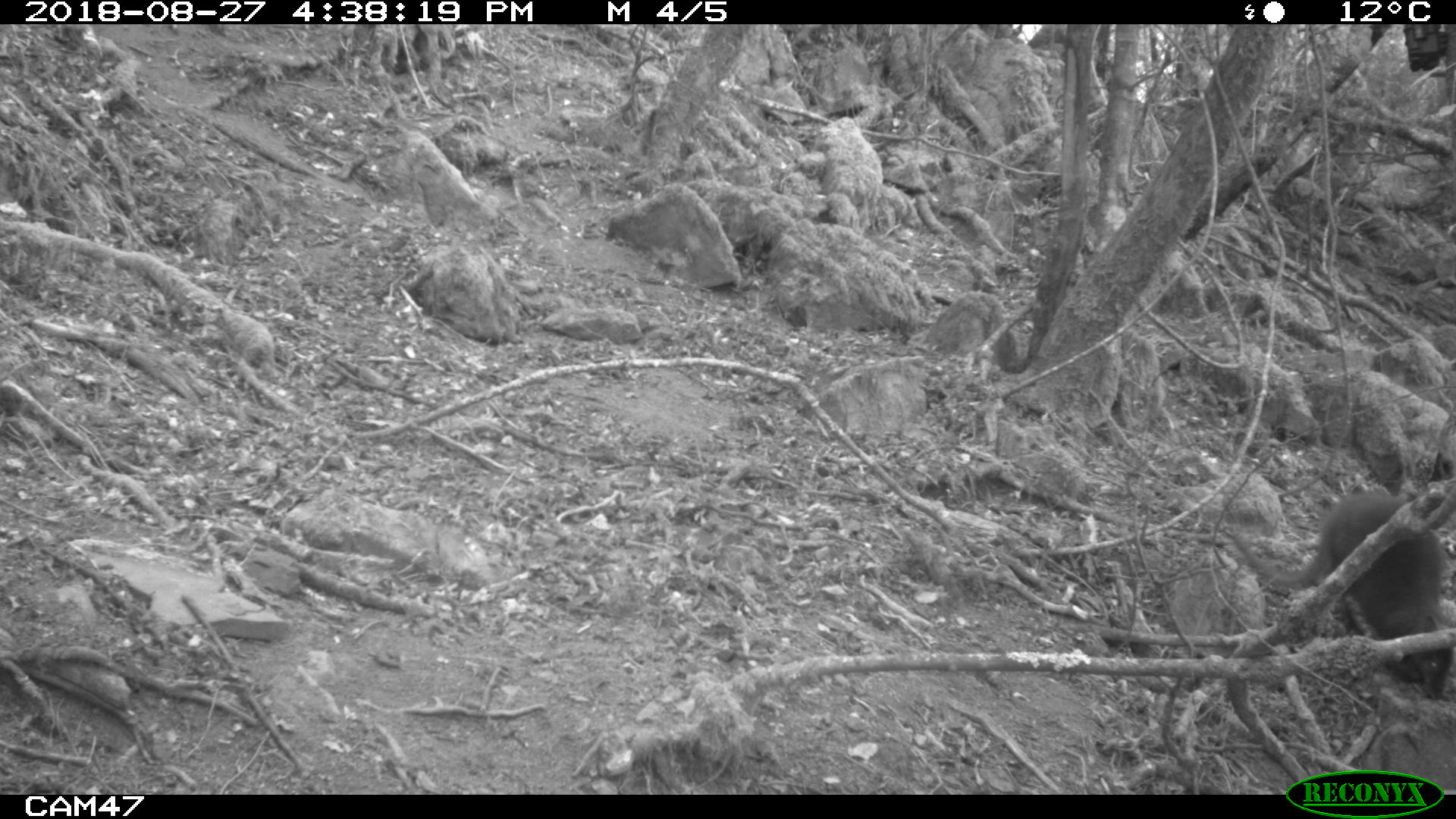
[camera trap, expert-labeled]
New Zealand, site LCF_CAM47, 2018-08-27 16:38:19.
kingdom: Animalia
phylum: Chordata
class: Mammalia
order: Diprotodontia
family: Macropodidae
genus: Notamacropus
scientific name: Notamacropus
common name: wallaby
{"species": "wallaby (Notamacropus)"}